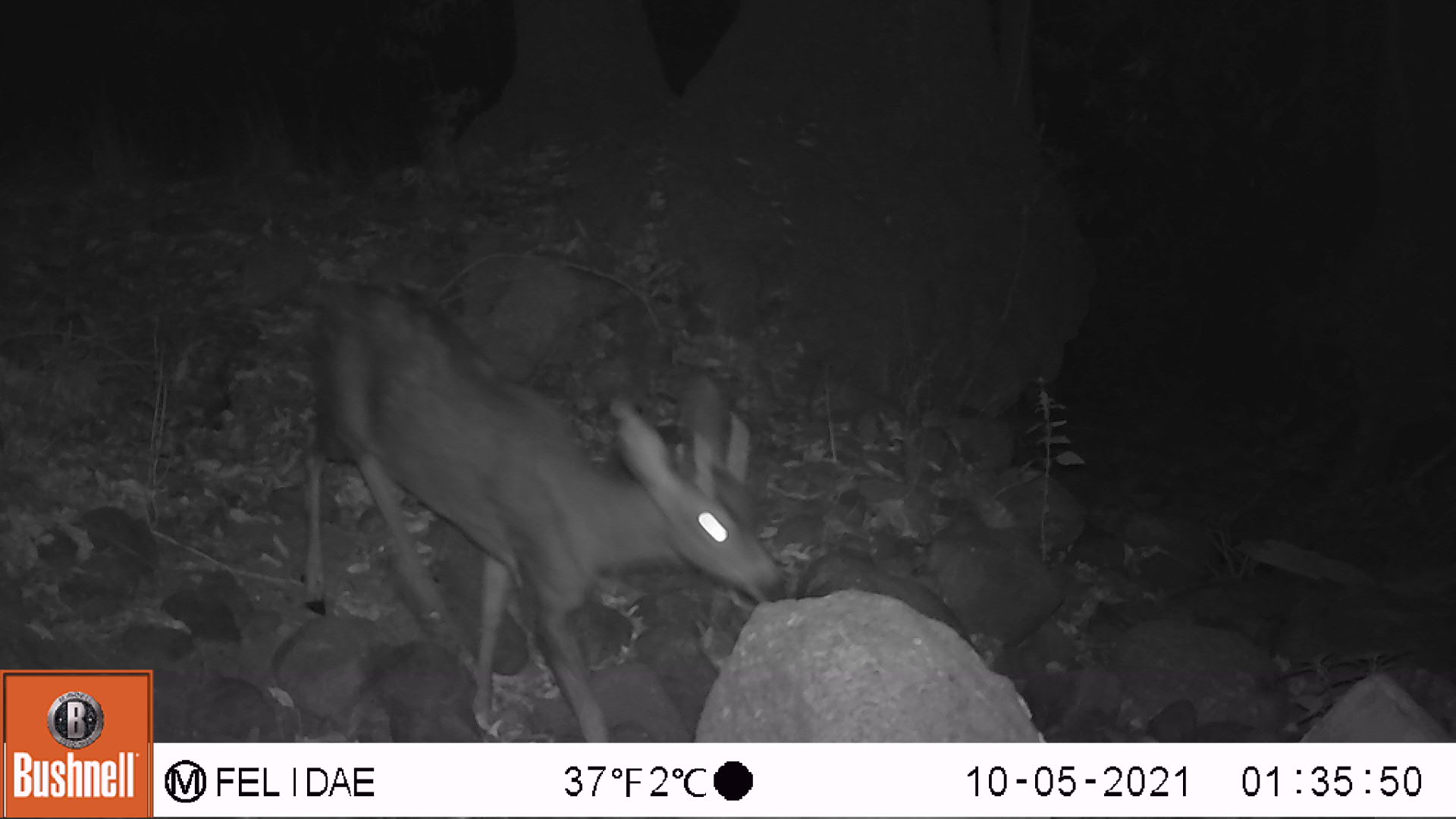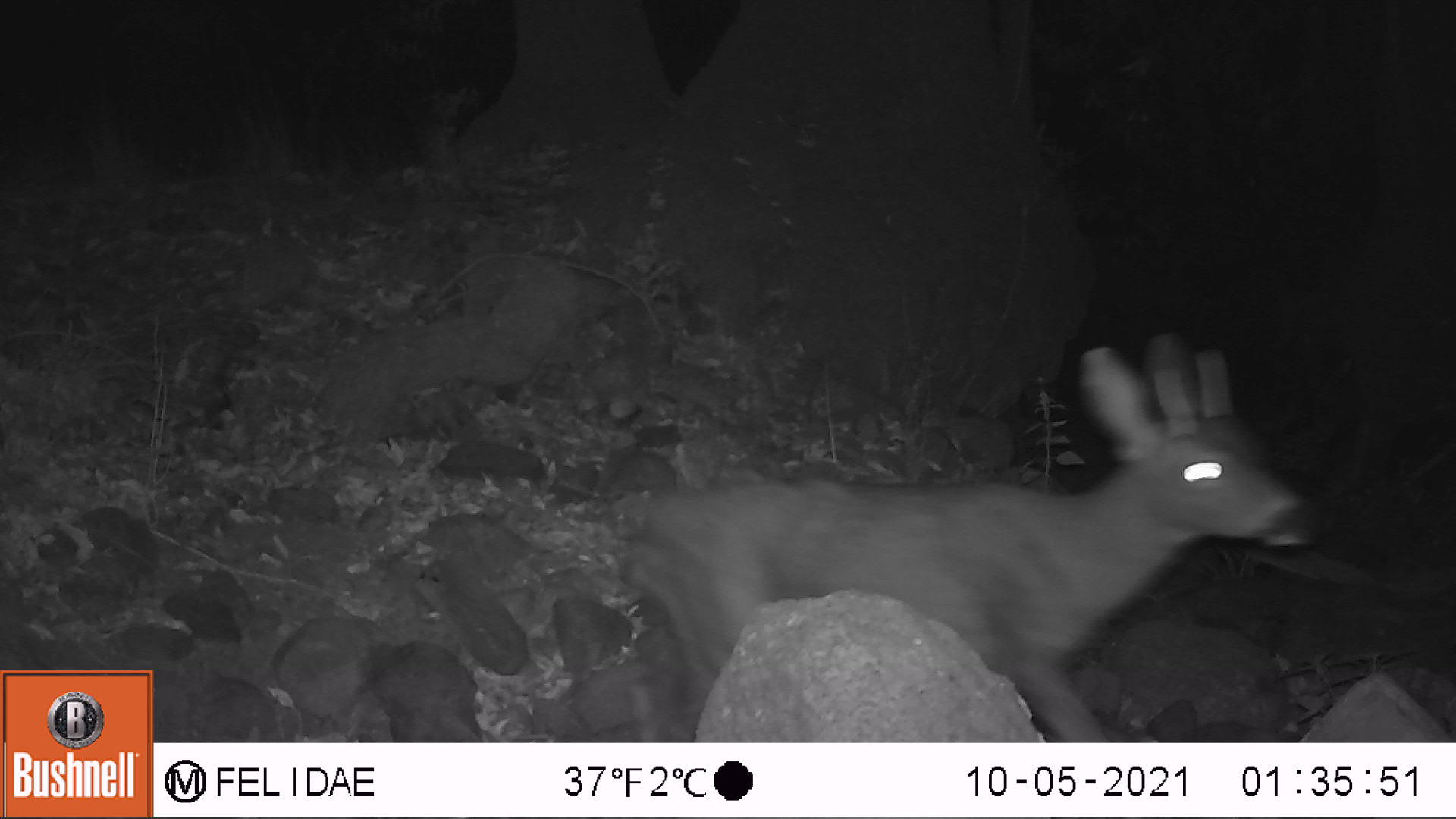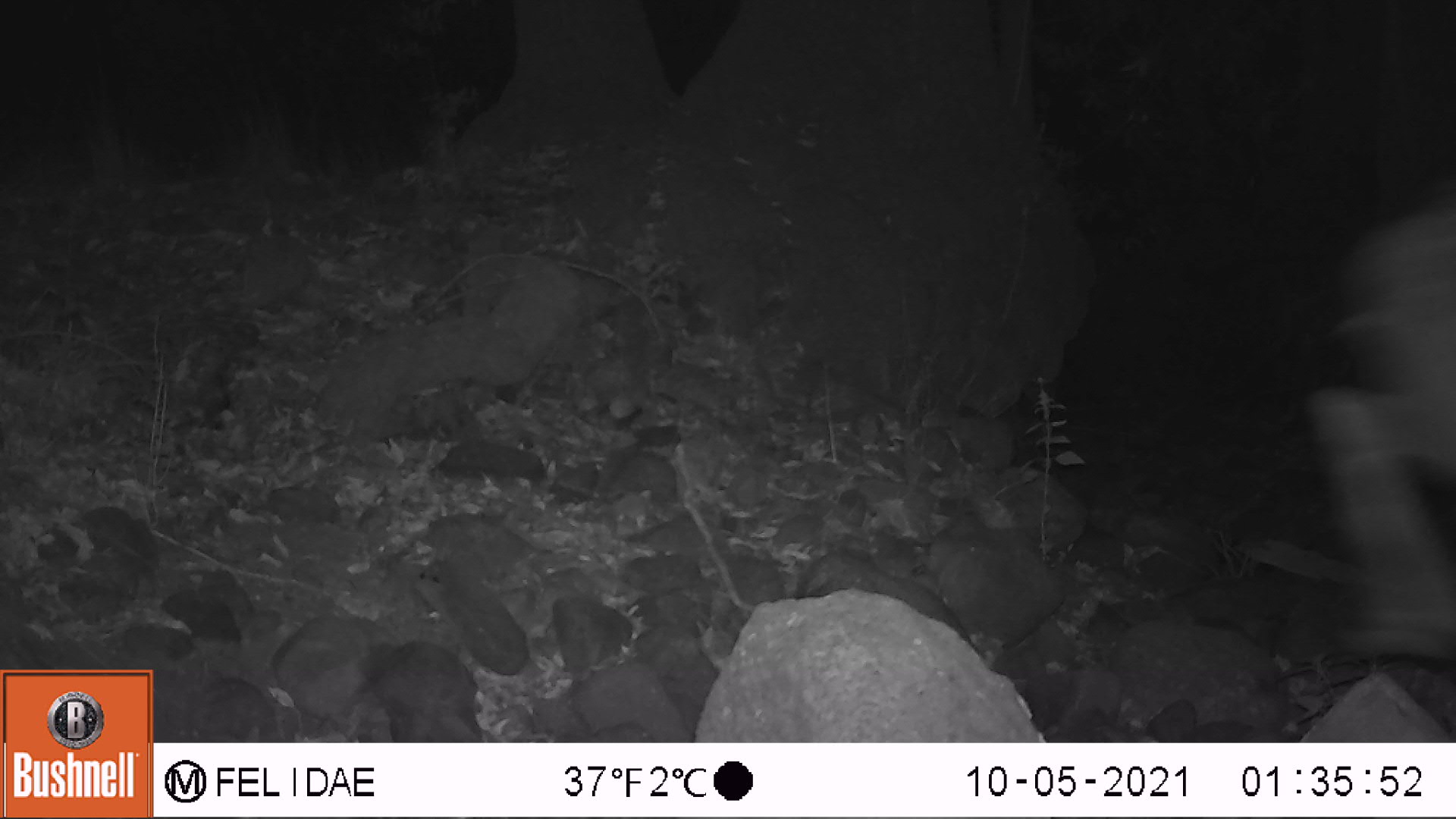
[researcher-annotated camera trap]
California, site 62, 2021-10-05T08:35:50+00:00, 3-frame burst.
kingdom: Animalia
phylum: Chordata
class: Mammalia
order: Artiodactyla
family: Cervidae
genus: Odocoileus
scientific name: Odocoileus hemionus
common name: mule deer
Mule deer (Odocoileus hemionus).